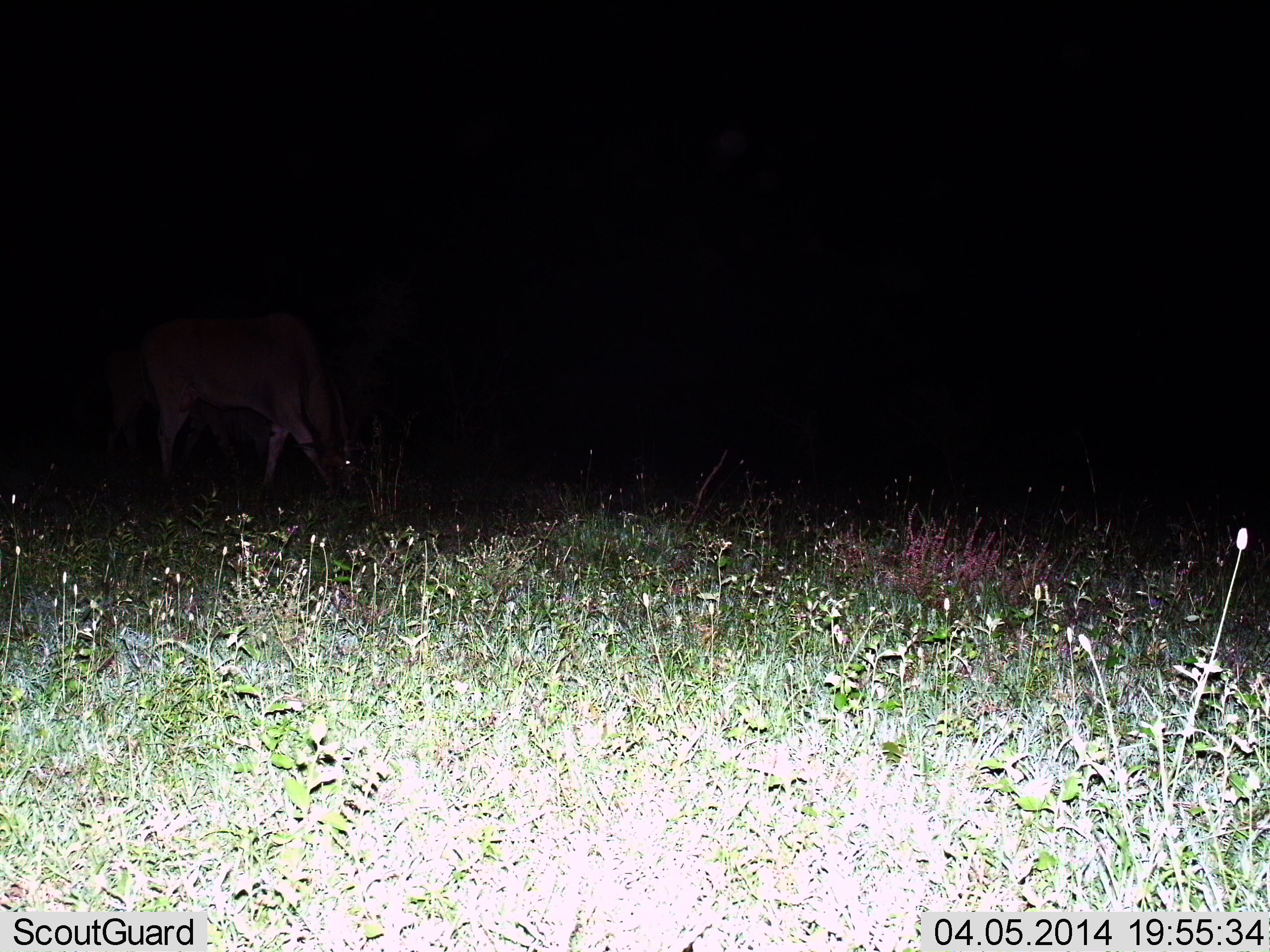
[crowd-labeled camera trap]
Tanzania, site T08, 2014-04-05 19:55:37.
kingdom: Animalia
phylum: Chordata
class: Mammalia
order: Artiodactyla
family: Bovidae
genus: Tragelaphus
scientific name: Tragelaphus oryx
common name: eland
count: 2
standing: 20%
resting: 0%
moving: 0%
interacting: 0%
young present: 0%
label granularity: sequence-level